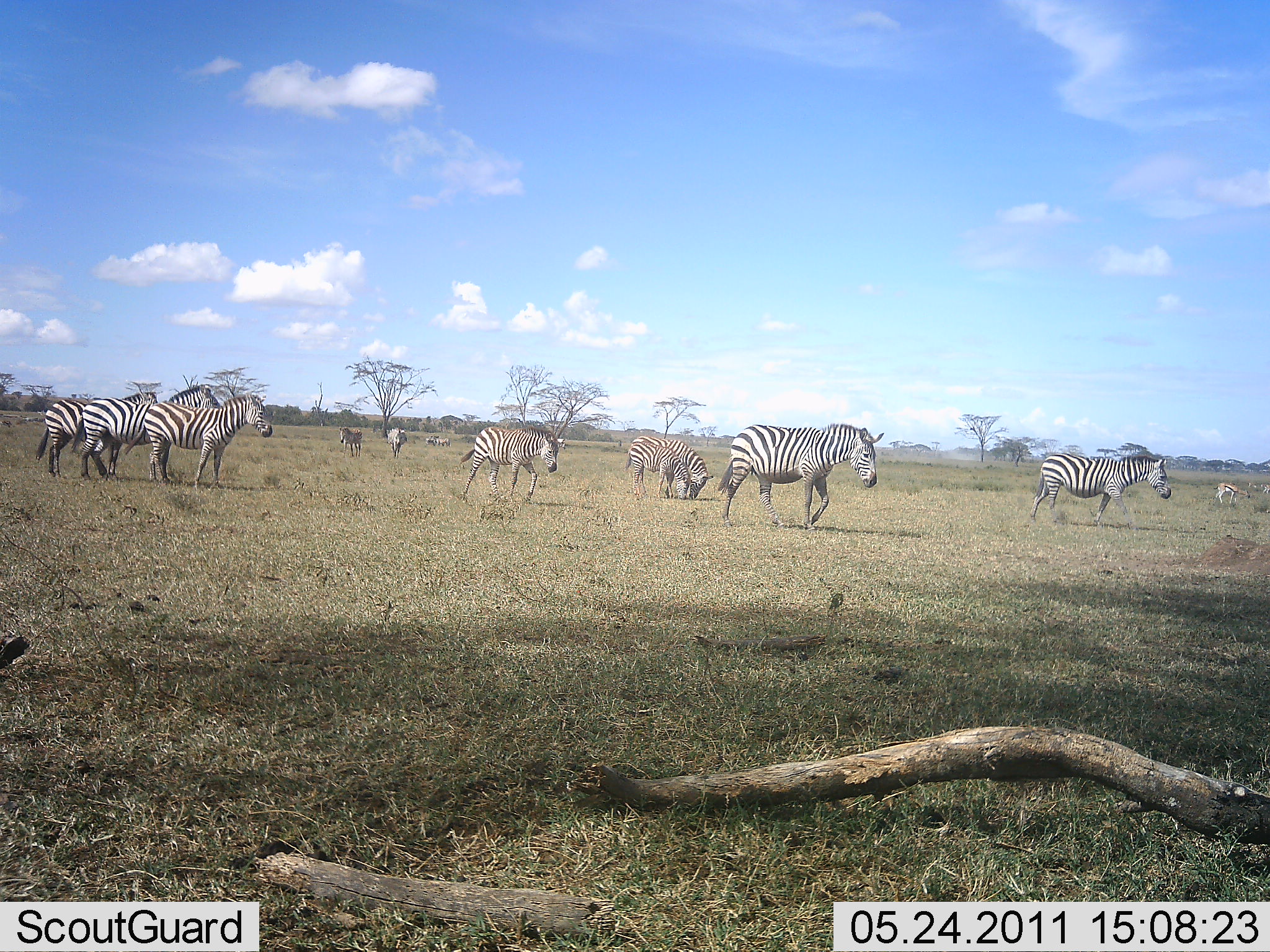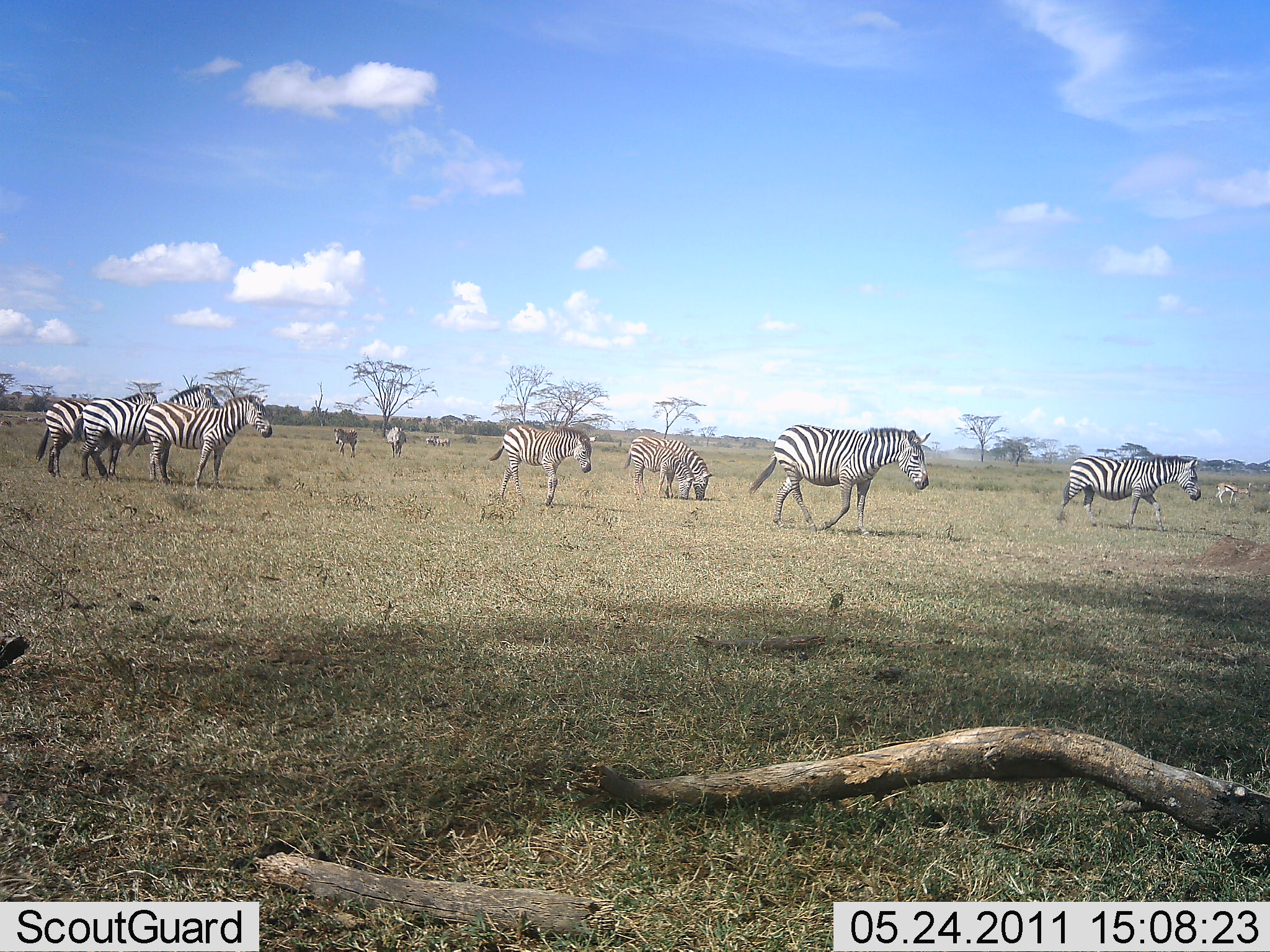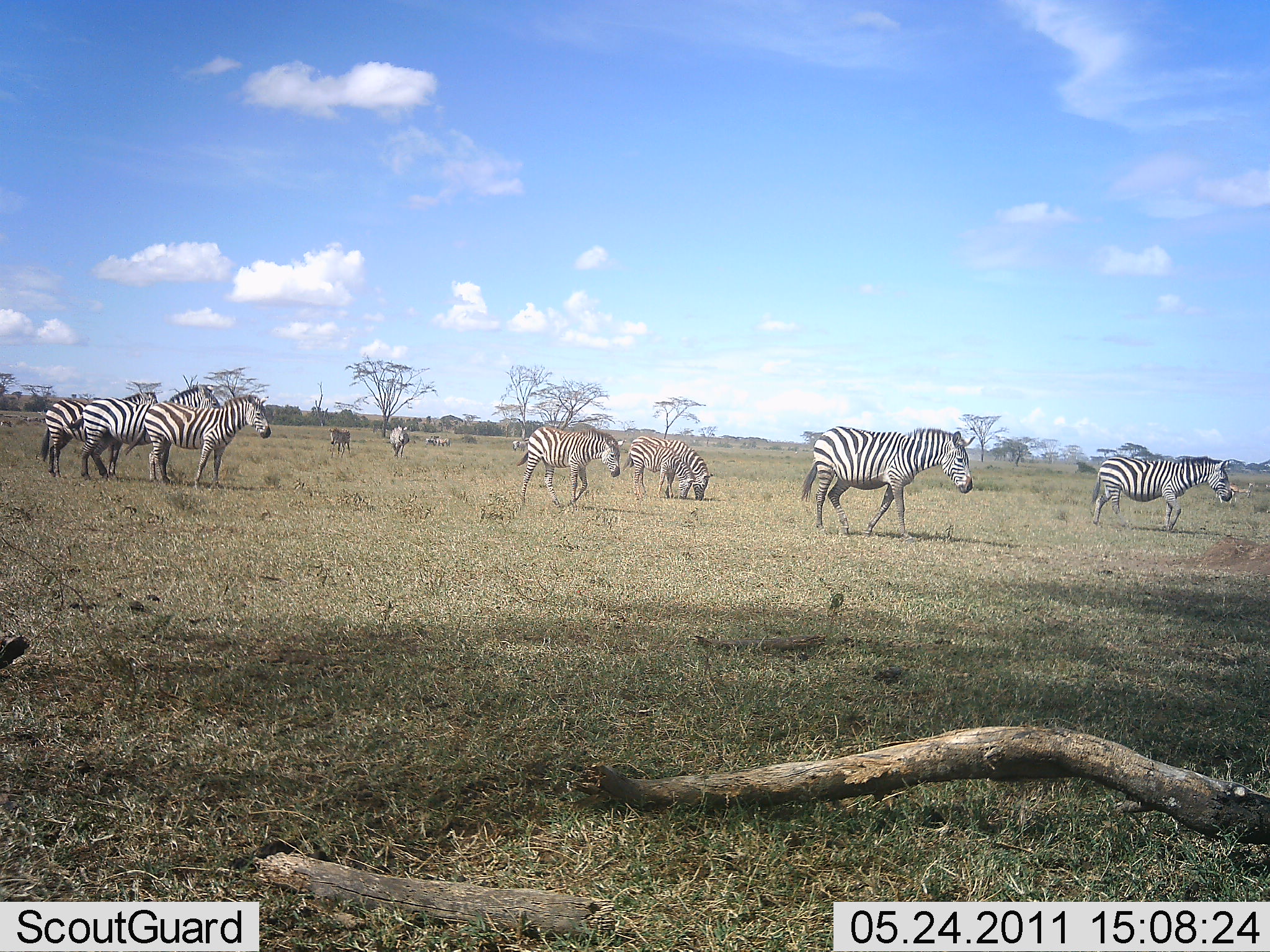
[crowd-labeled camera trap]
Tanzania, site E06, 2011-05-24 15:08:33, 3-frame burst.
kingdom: Animalia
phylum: Chordata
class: Mammalia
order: Perissodactyla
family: Equidae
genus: Equus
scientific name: Equus quagga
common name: plains zebra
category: zebra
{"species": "zebra (plains zebra) (Equus quagga)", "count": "10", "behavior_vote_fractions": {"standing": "59%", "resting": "0%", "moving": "88%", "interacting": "0%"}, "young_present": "35%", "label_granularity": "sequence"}